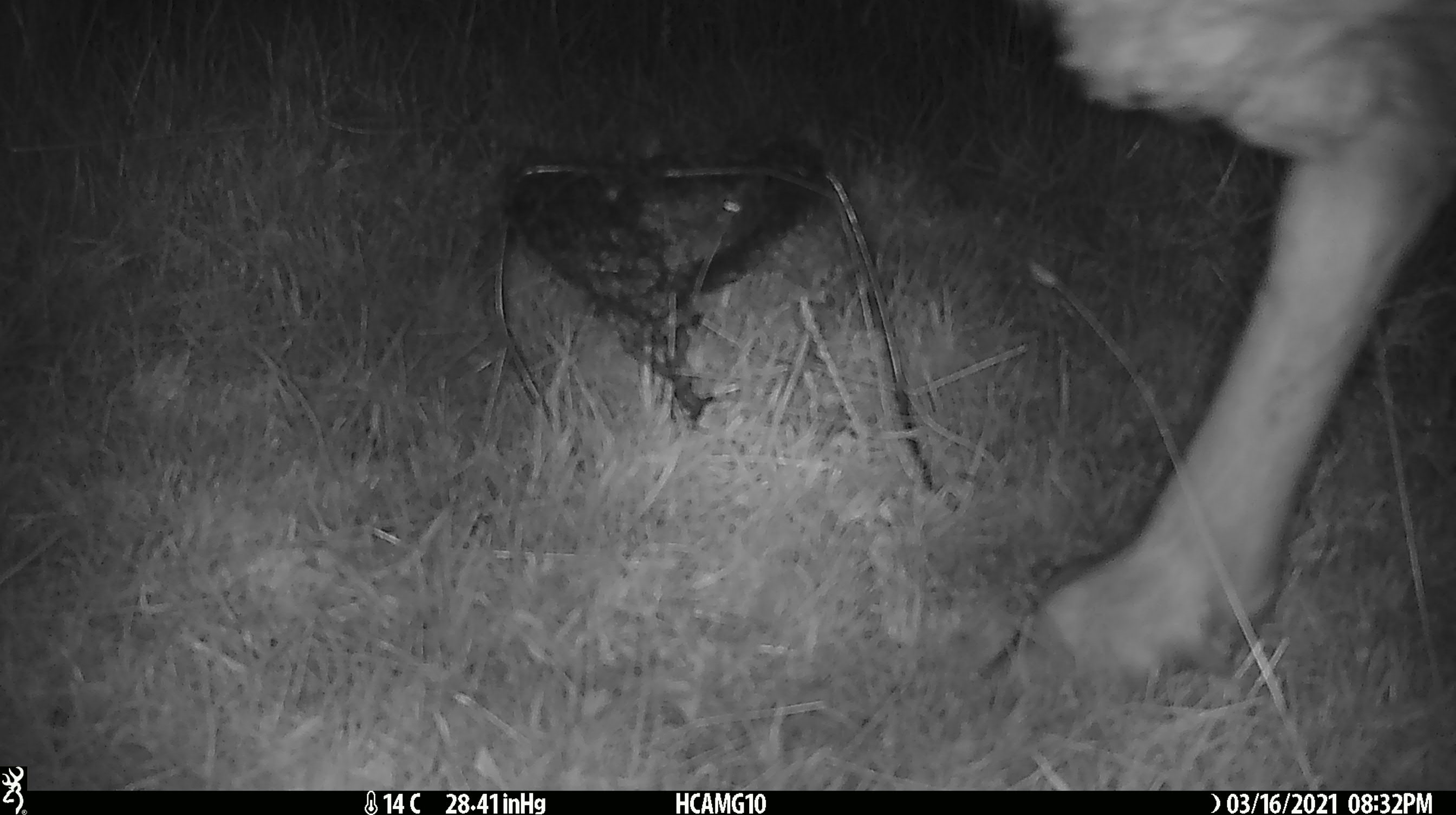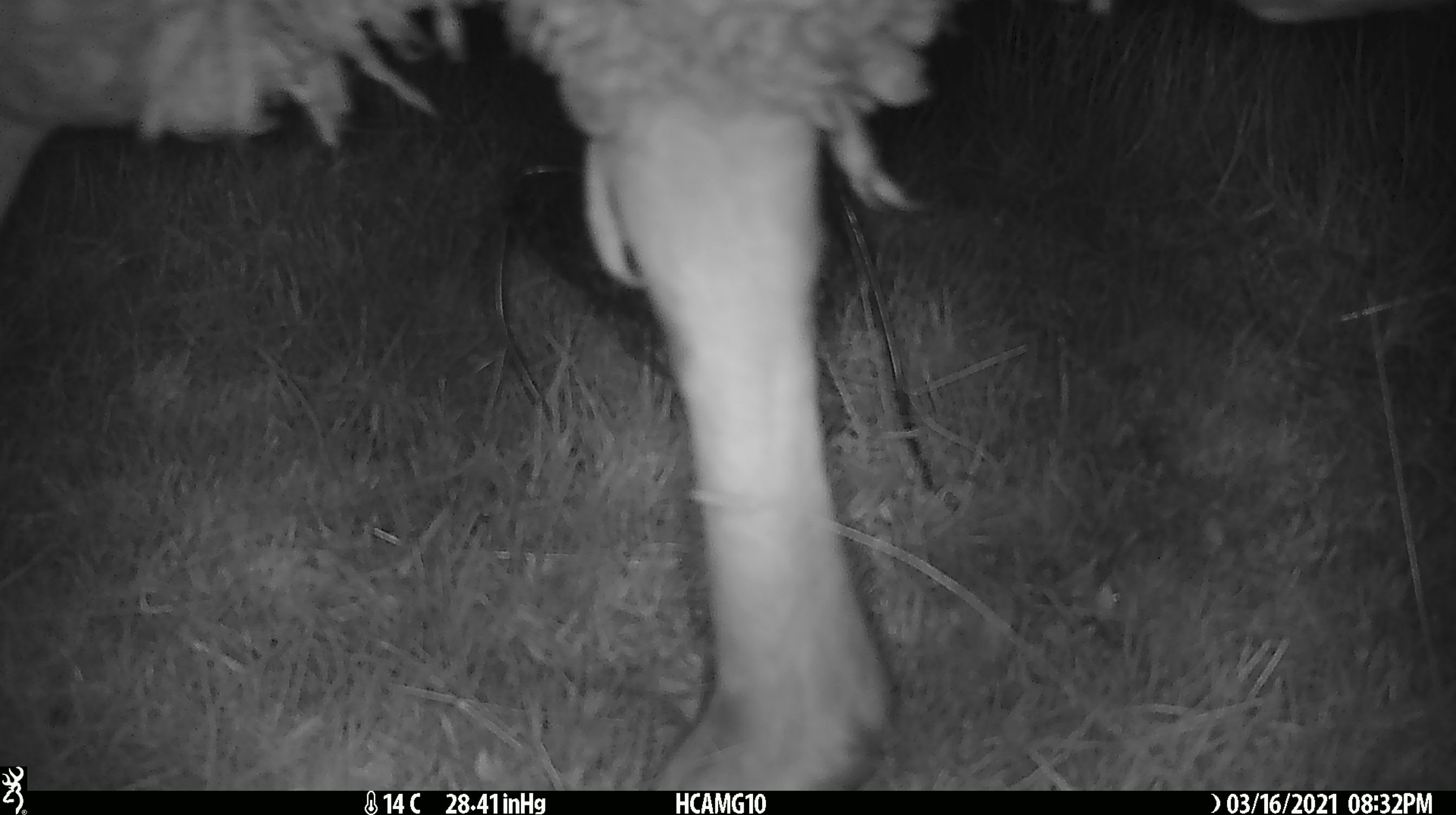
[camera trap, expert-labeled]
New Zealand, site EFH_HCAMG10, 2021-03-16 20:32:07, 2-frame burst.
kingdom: Animalia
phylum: Chordata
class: Mammalia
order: Artiodactyla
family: Bovidae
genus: Ovis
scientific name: Ovis aries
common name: domestic sheep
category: sheep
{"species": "sheep (domestic sheep) (Ovis aries)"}